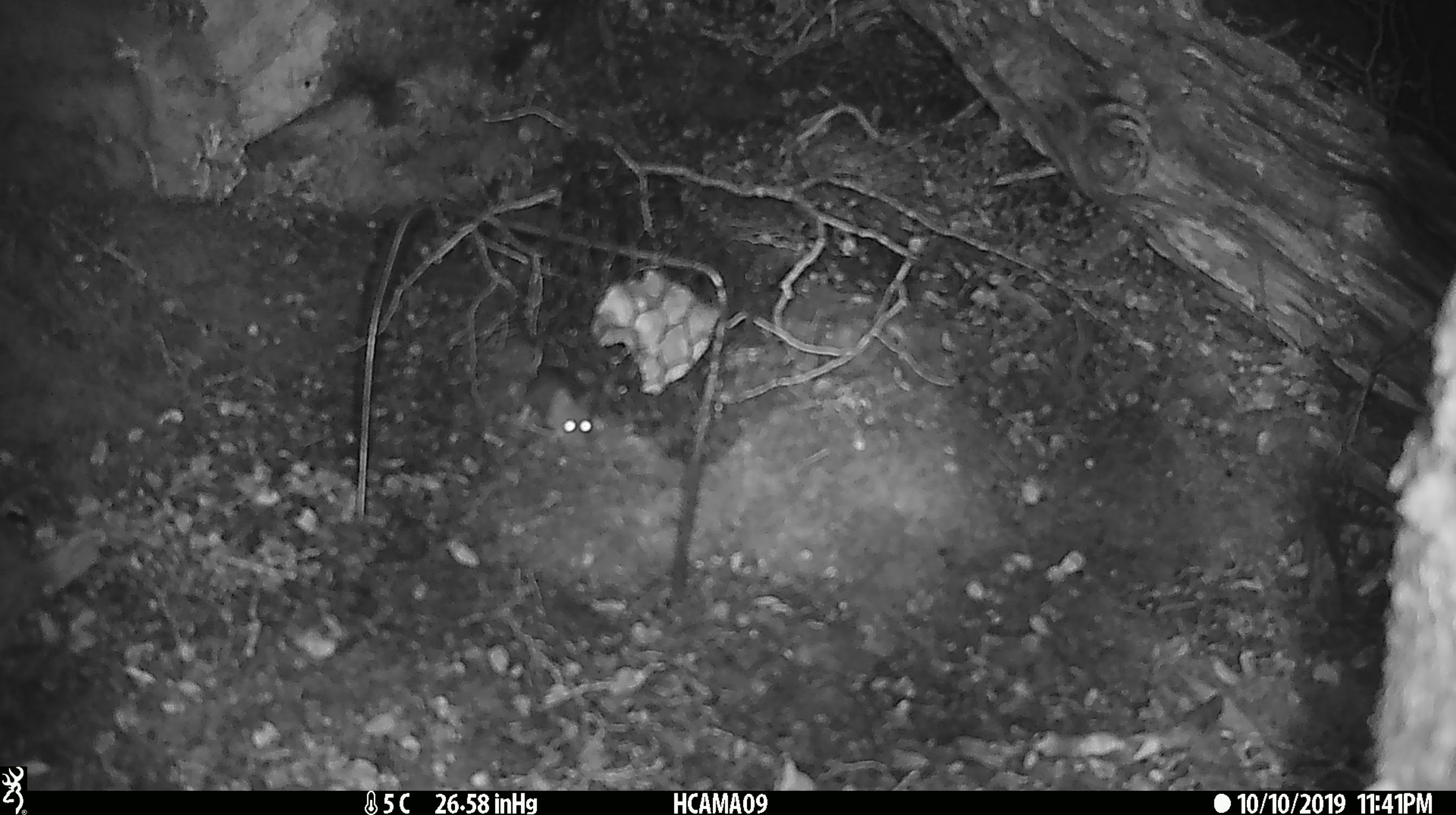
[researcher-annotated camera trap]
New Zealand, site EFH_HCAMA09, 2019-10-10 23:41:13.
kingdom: Animalia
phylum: Chordata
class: Mammalia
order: Rodentia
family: Muridae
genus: Mus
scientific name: Mus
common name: mouse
Mouse (Mus).